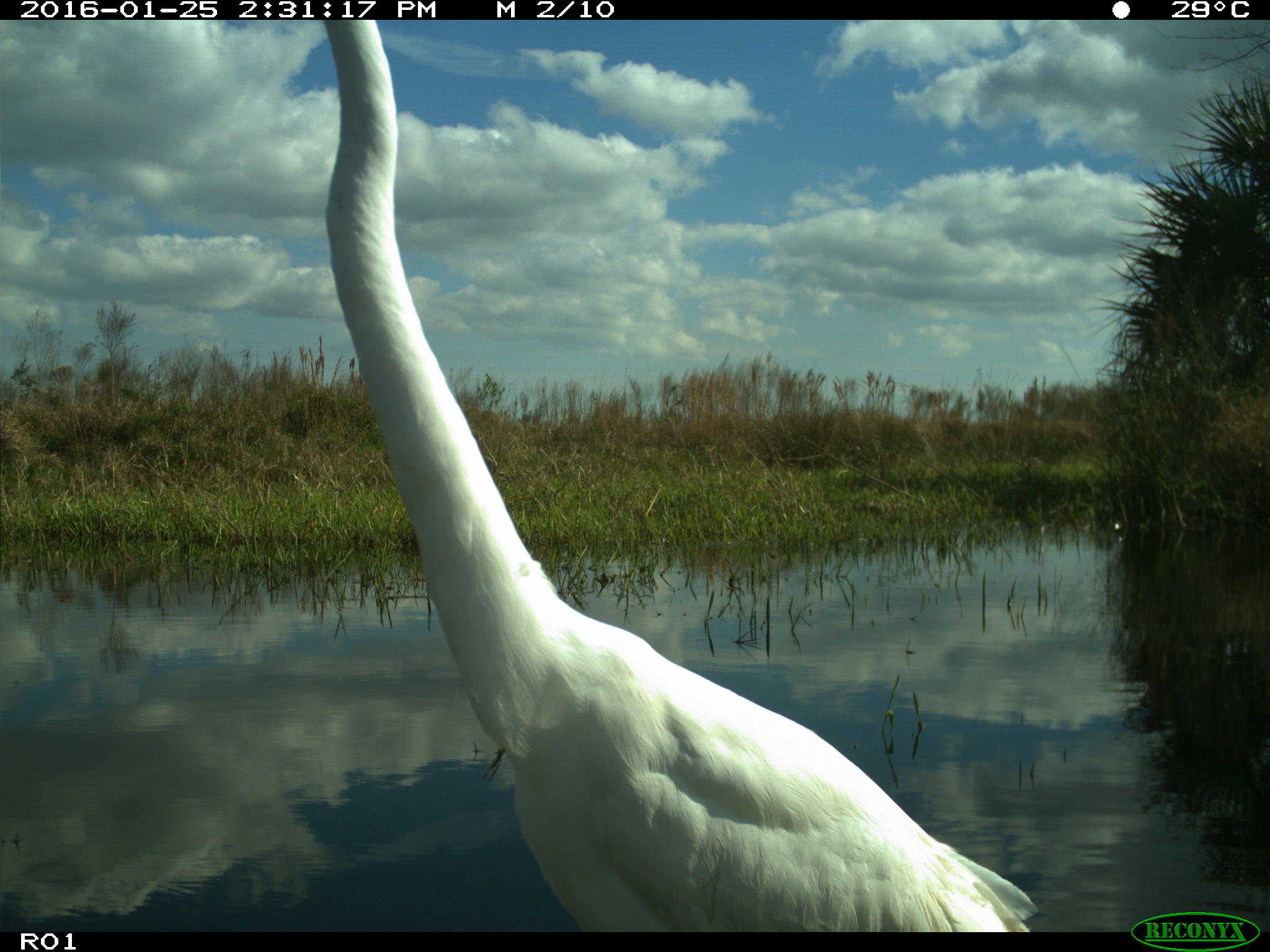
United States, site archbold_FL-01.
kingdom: Animalia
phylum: Chordata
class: Aves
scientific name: Aves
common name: birds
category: unidentified bird